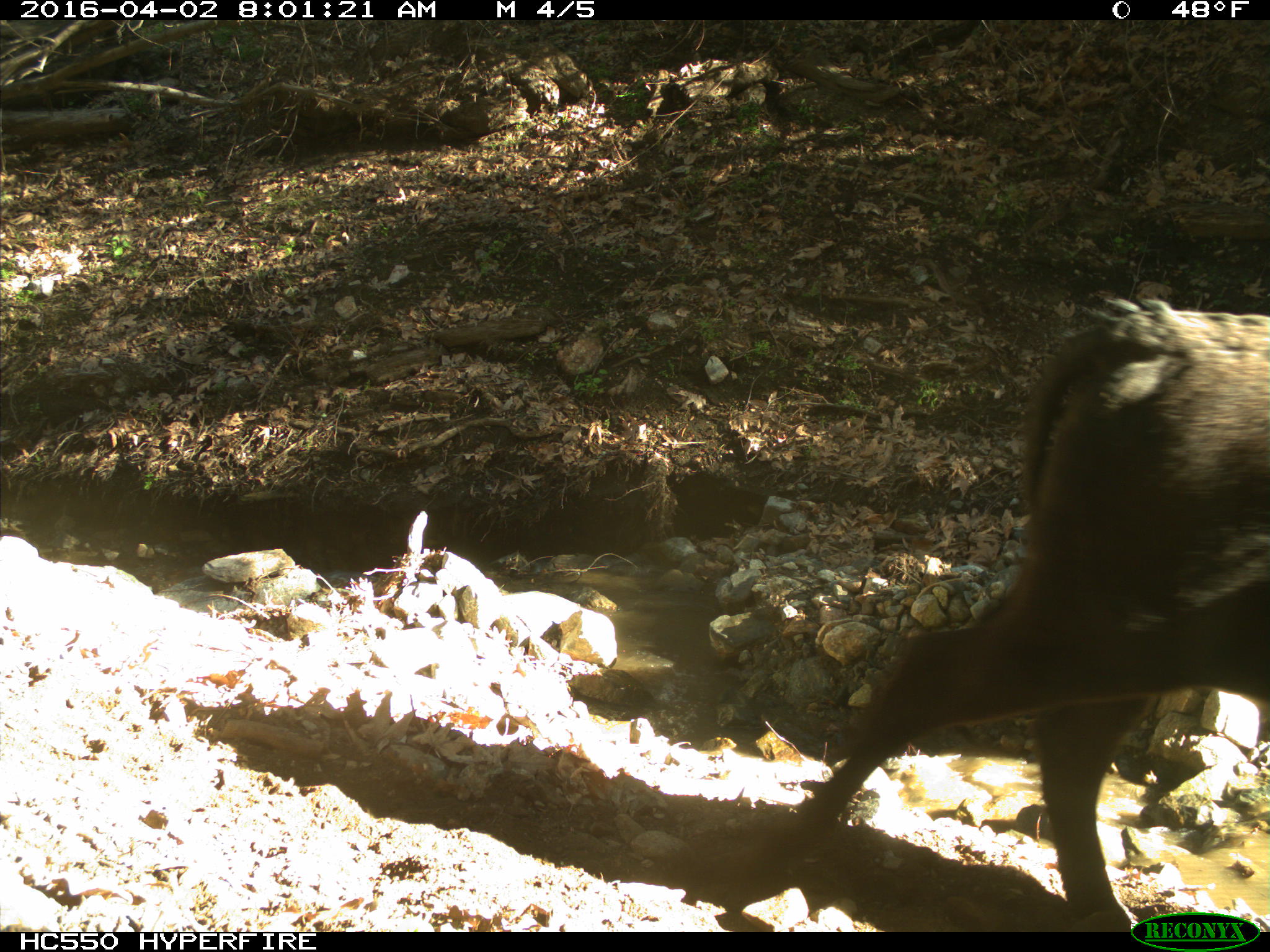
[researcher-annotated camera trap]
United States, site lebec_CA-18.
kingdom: Animalia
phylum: Chordata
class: Mammalia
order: Artiodactyla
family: Bovidae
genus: Bos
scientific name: Bos taurus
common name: domestic cow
Bos taurus (domestic cow).